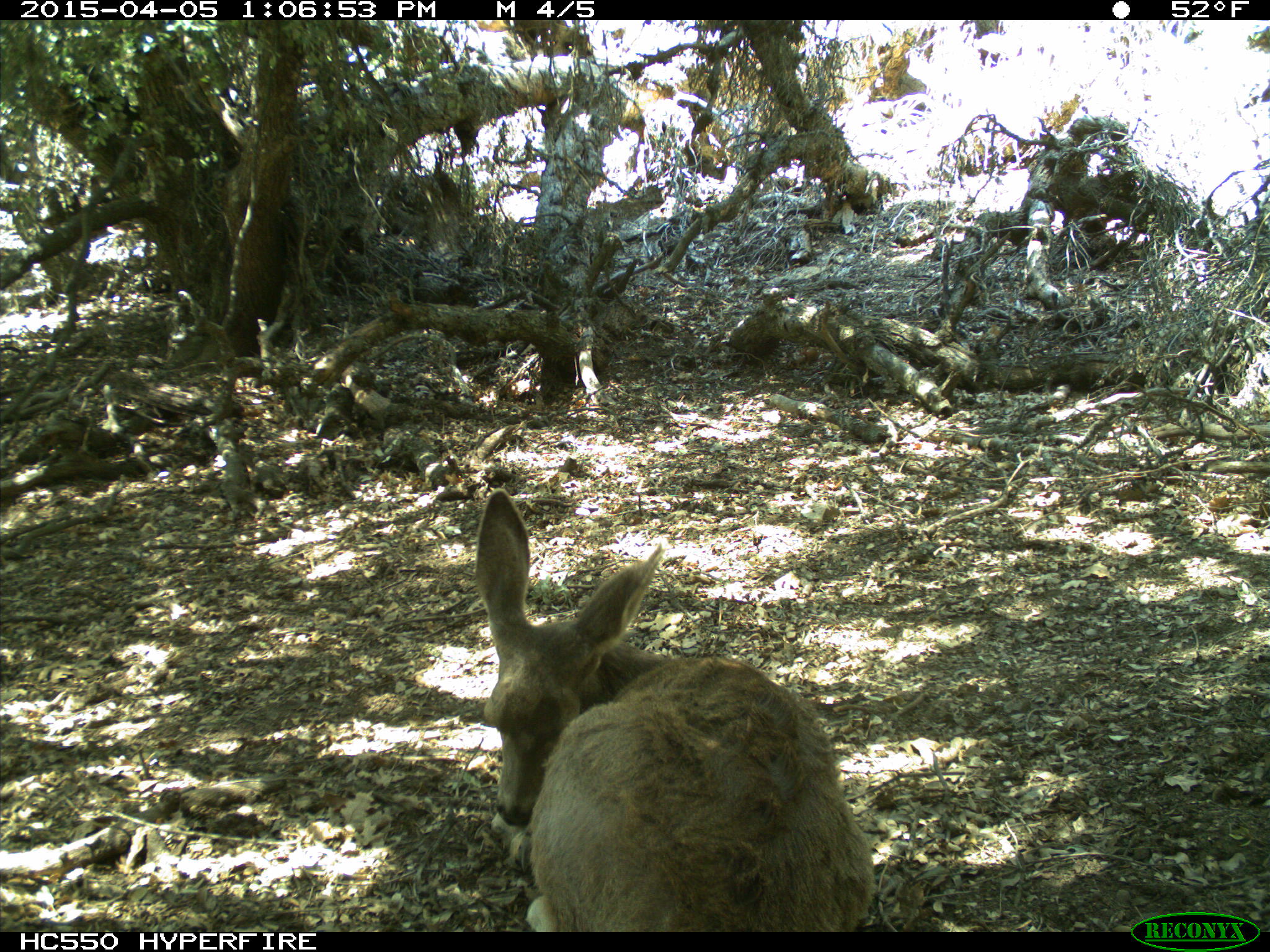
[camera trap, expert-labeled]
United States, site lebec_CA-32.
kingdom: Animalia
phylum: Chordata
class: Mammalia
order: Artiodactyla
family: Cervidae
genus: Odocoileus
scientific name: Odocoileus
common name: deer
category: unidentified deer